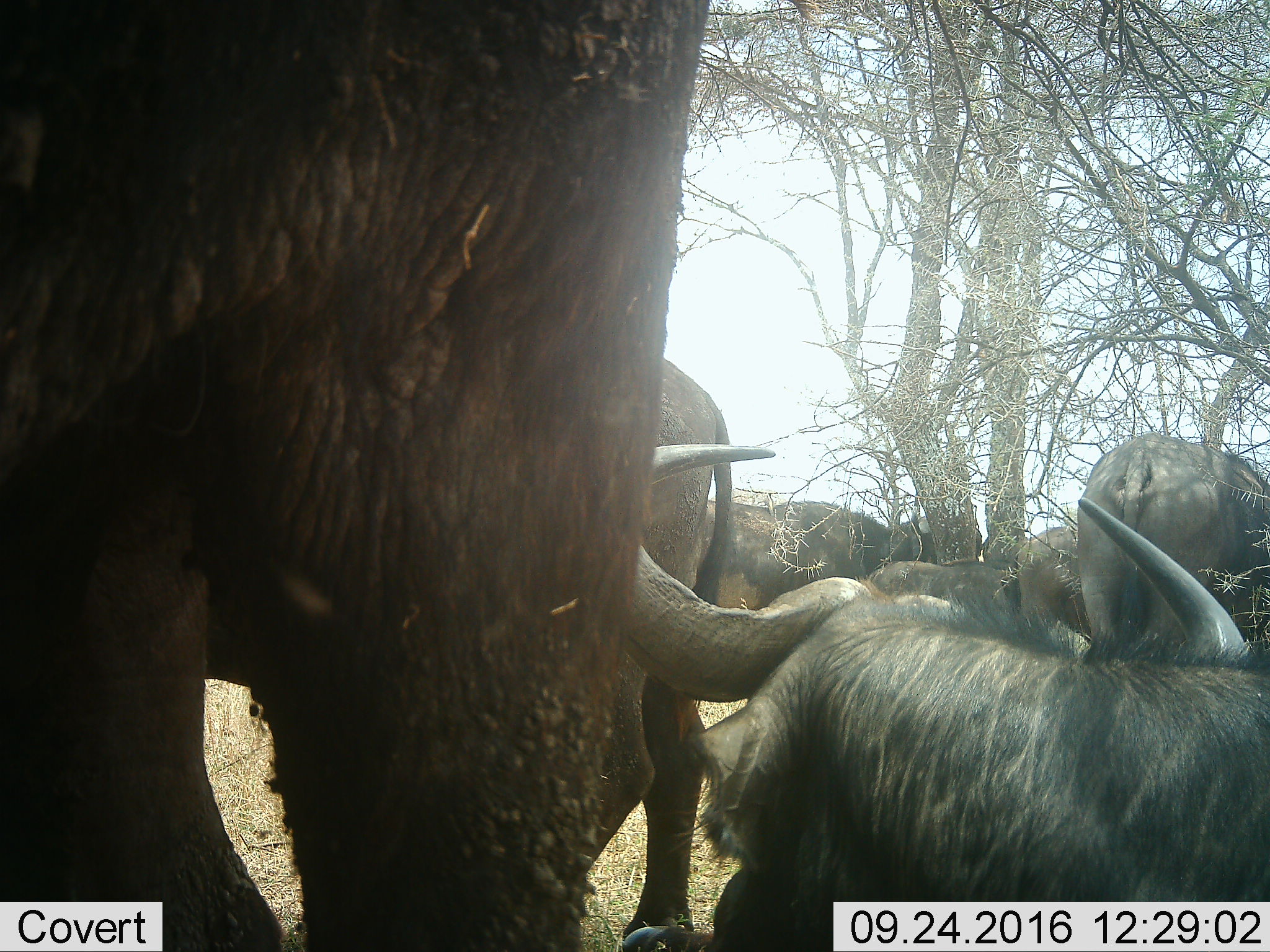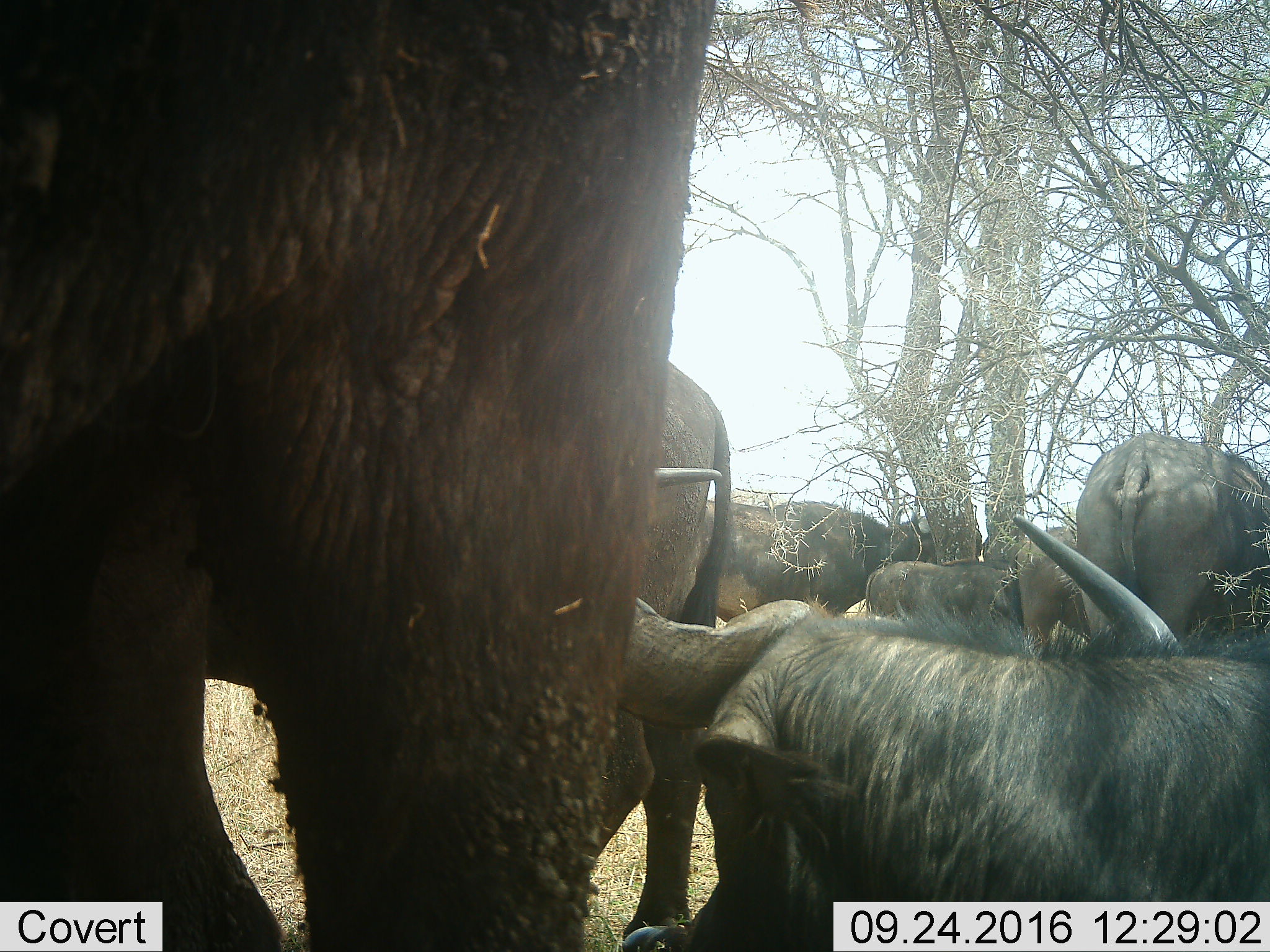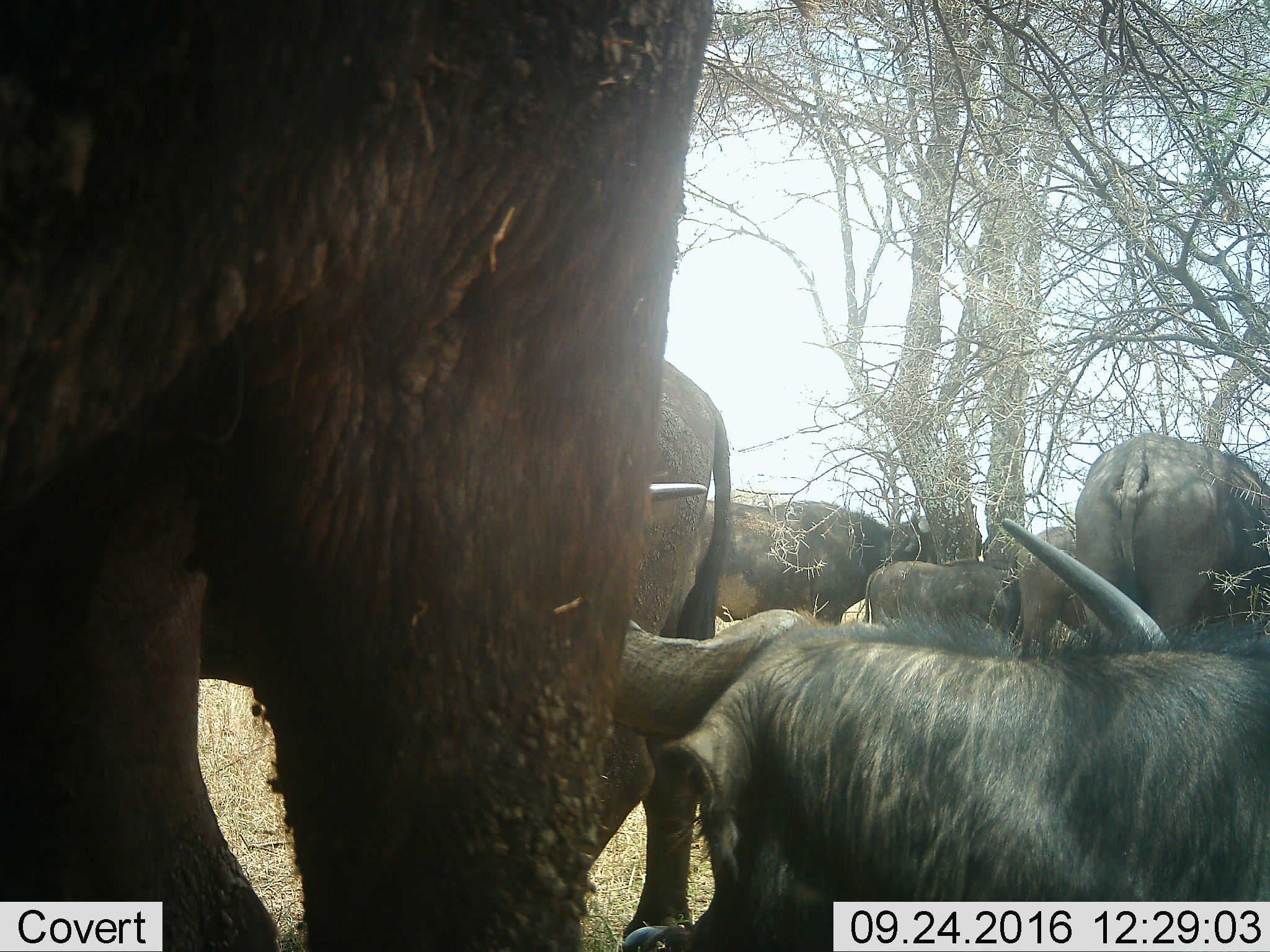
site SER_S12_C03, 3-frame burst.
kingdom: Animalia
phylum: Chordata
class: Mammalia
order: Artiodactyla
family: Bovidae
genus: Syncerus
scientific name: Syncerus caffer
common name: african buffalo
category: buffalo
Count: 7.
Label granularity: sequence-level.